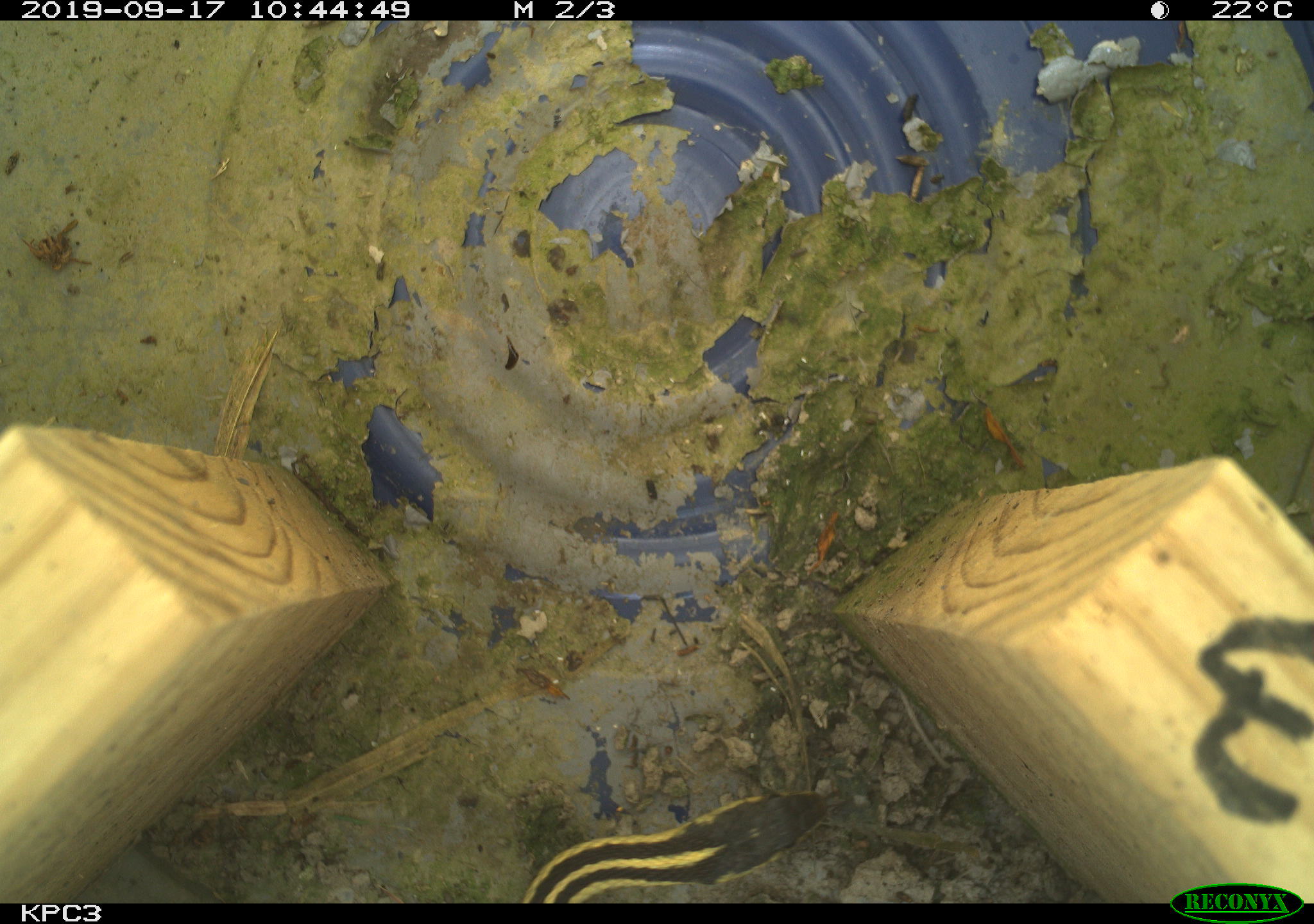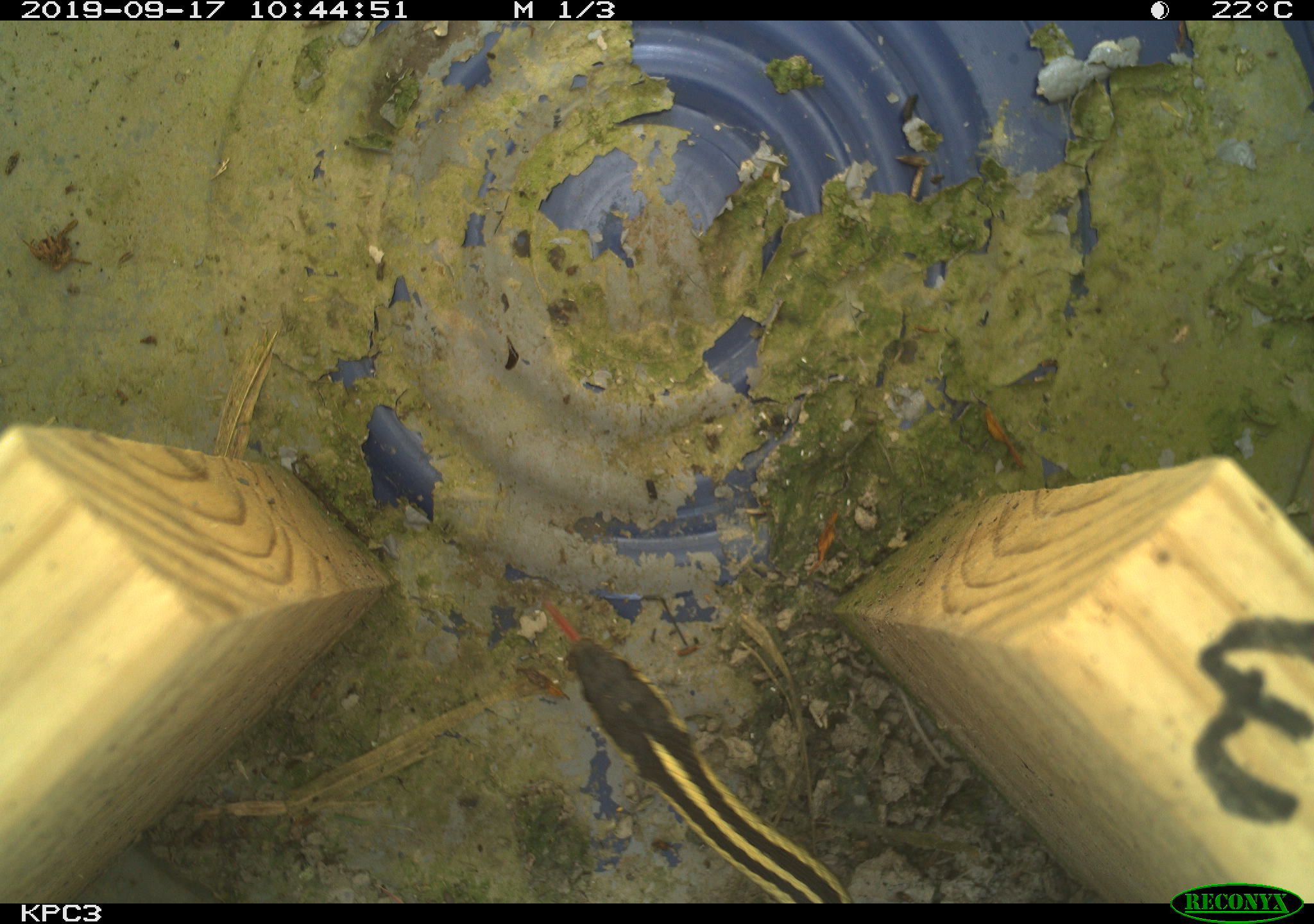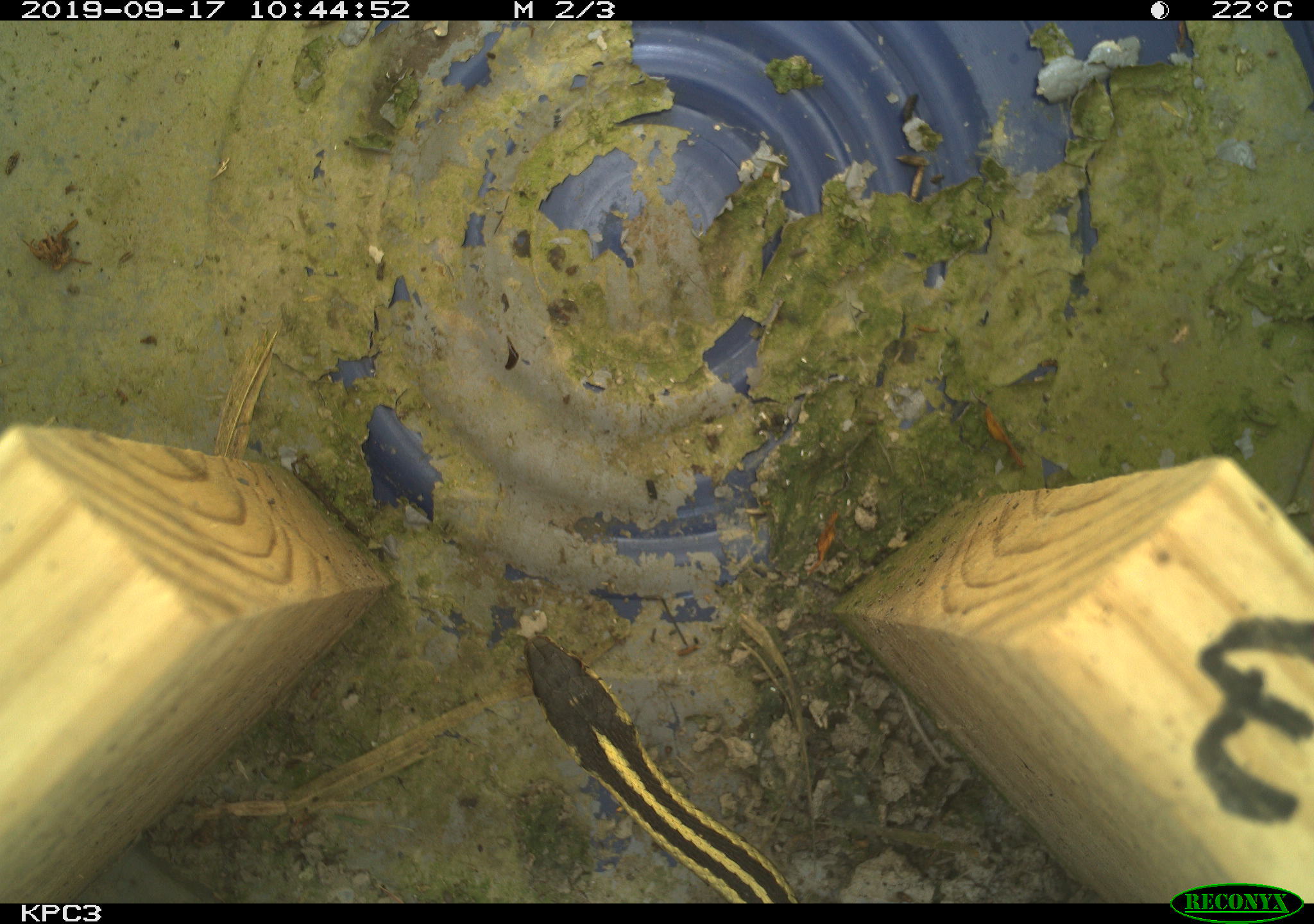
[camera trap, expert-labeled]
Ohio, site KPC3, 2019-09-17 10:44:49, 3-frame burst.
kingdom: Animalia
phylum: Chordata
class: Reptilia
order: Squamata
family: Colubridae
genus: Thamnophis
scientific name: Thamnophis sirtalis sirtalis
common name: eastern gartersnake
Eastern gartersnake (Thamnophis sirtalis sirtalis).